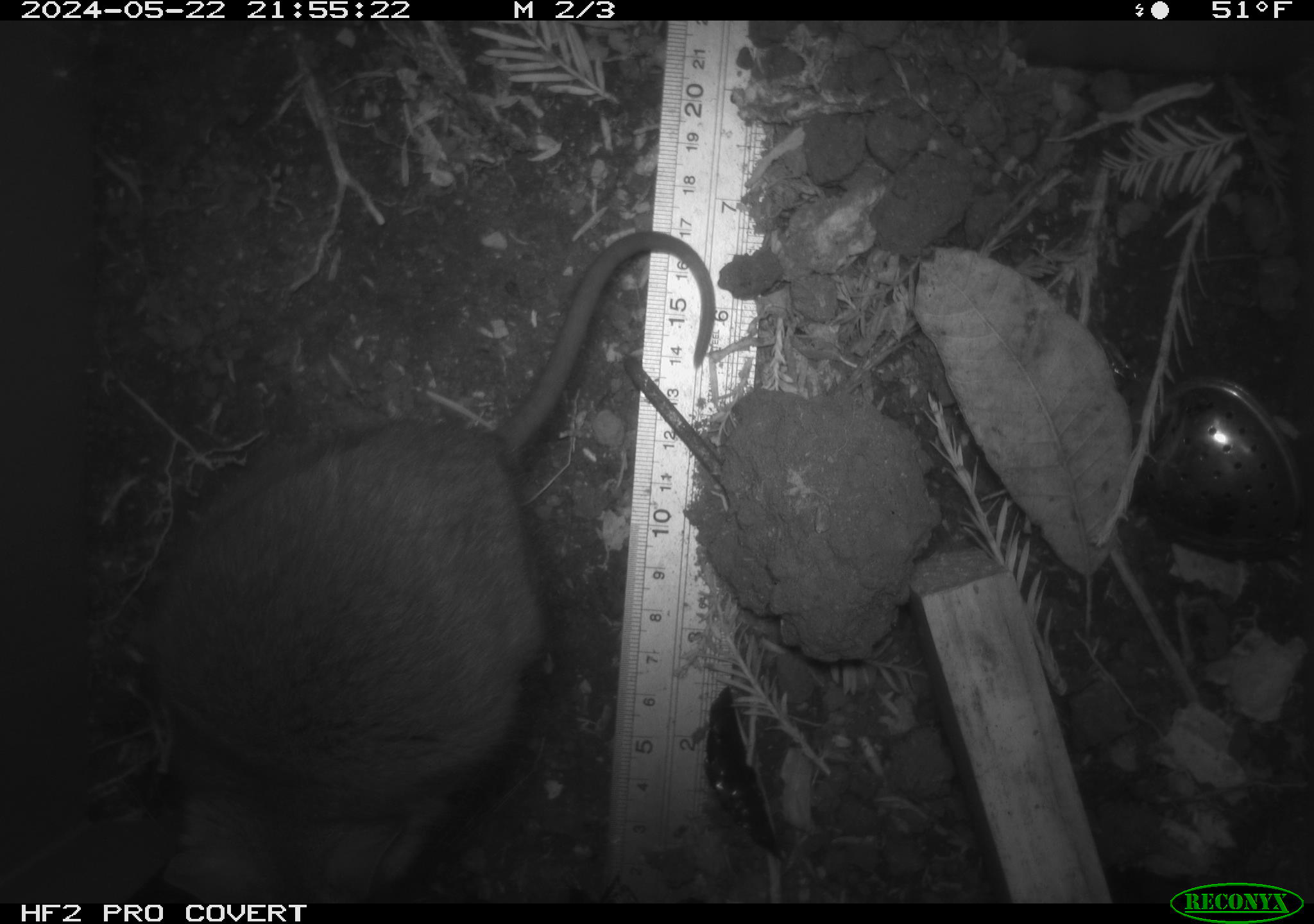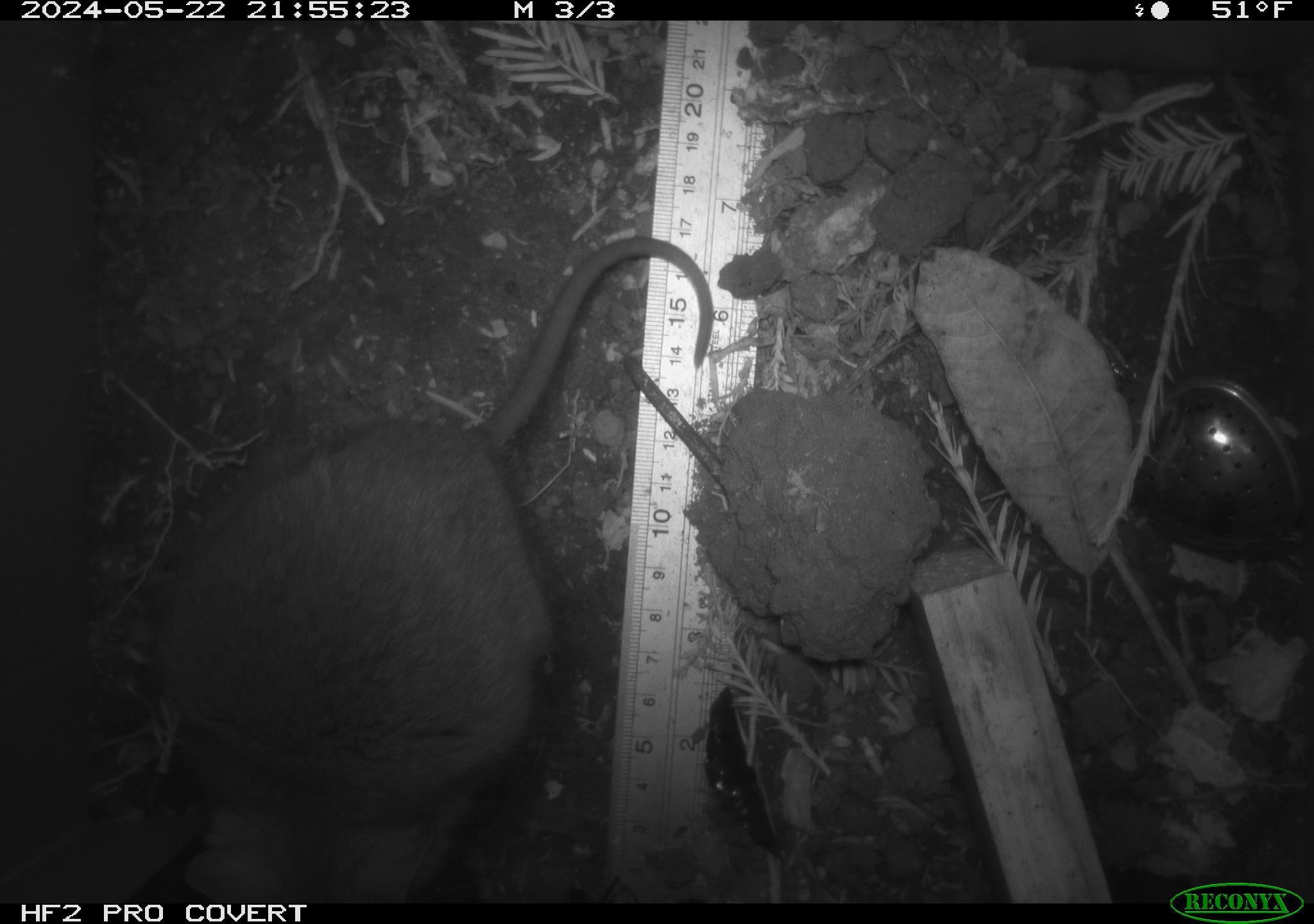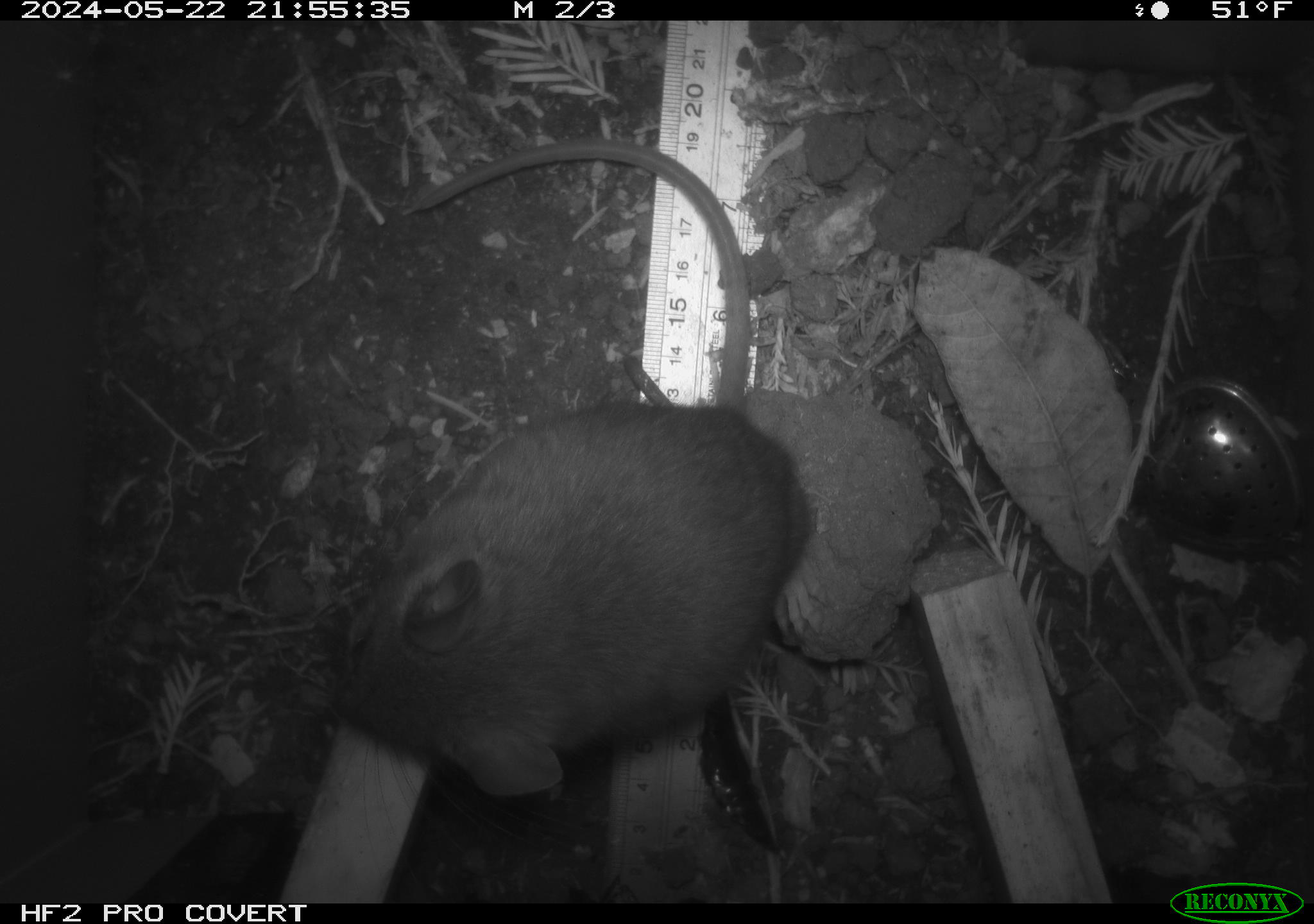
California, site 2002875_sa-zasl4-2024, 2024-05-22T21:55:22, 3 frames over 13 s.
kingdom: Animalia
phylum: Chordata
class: Mammalia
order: Rodentia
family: Cricetidae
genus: Neotoma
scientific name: Neotoma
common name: pack rat or woodrat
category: neotoma species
Neotoma species (pack rat or woodrat) (Neotoma).